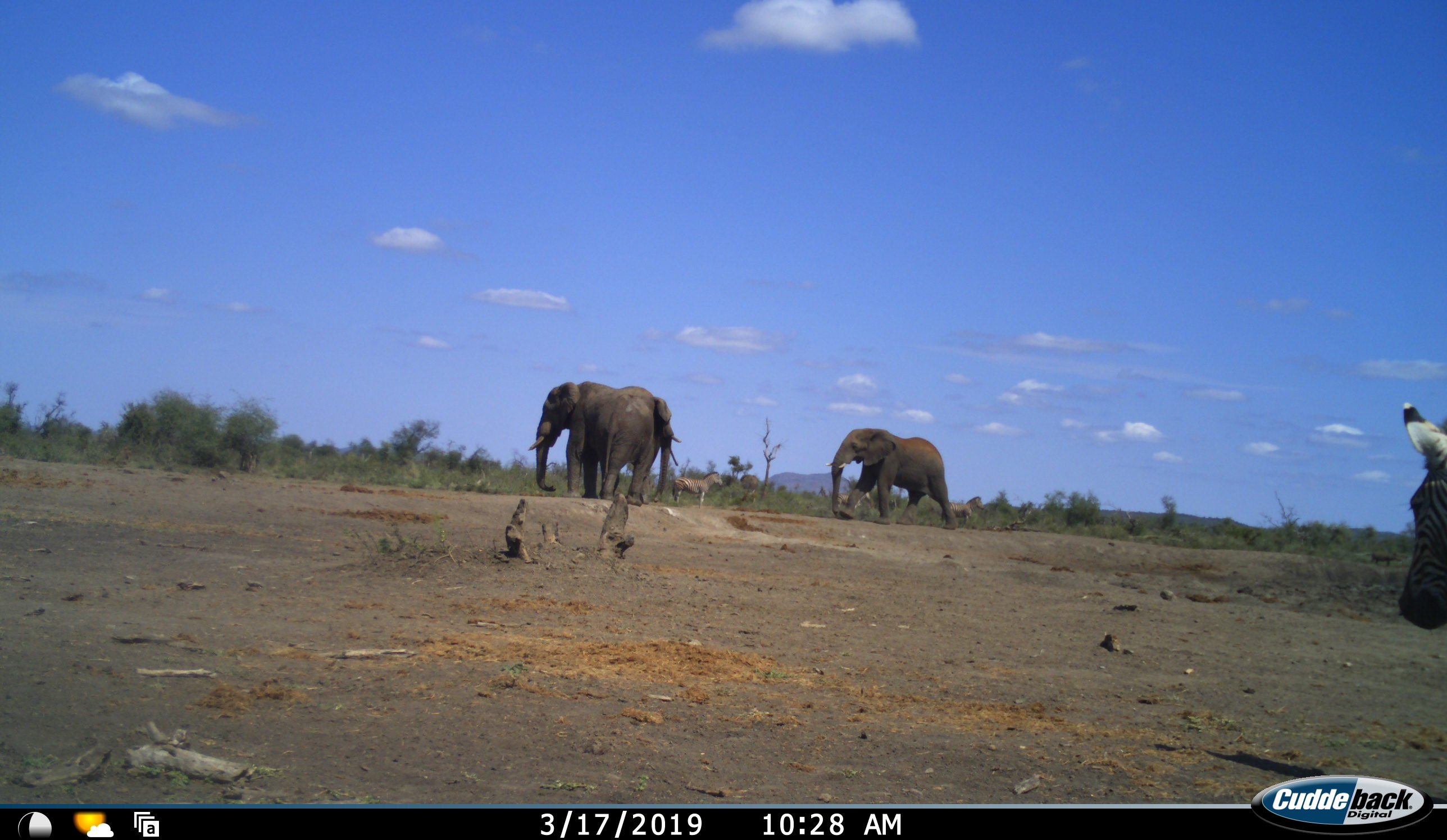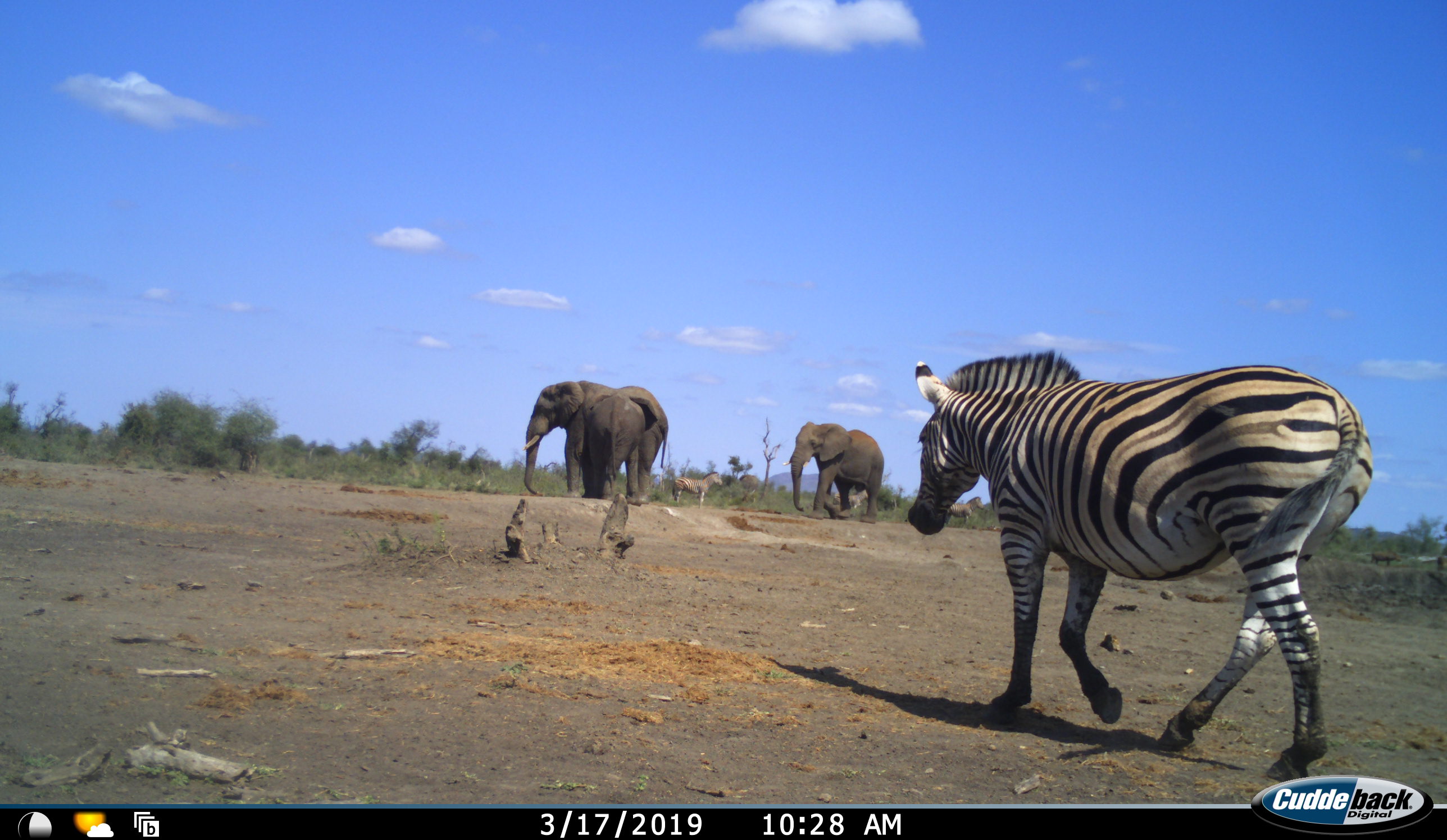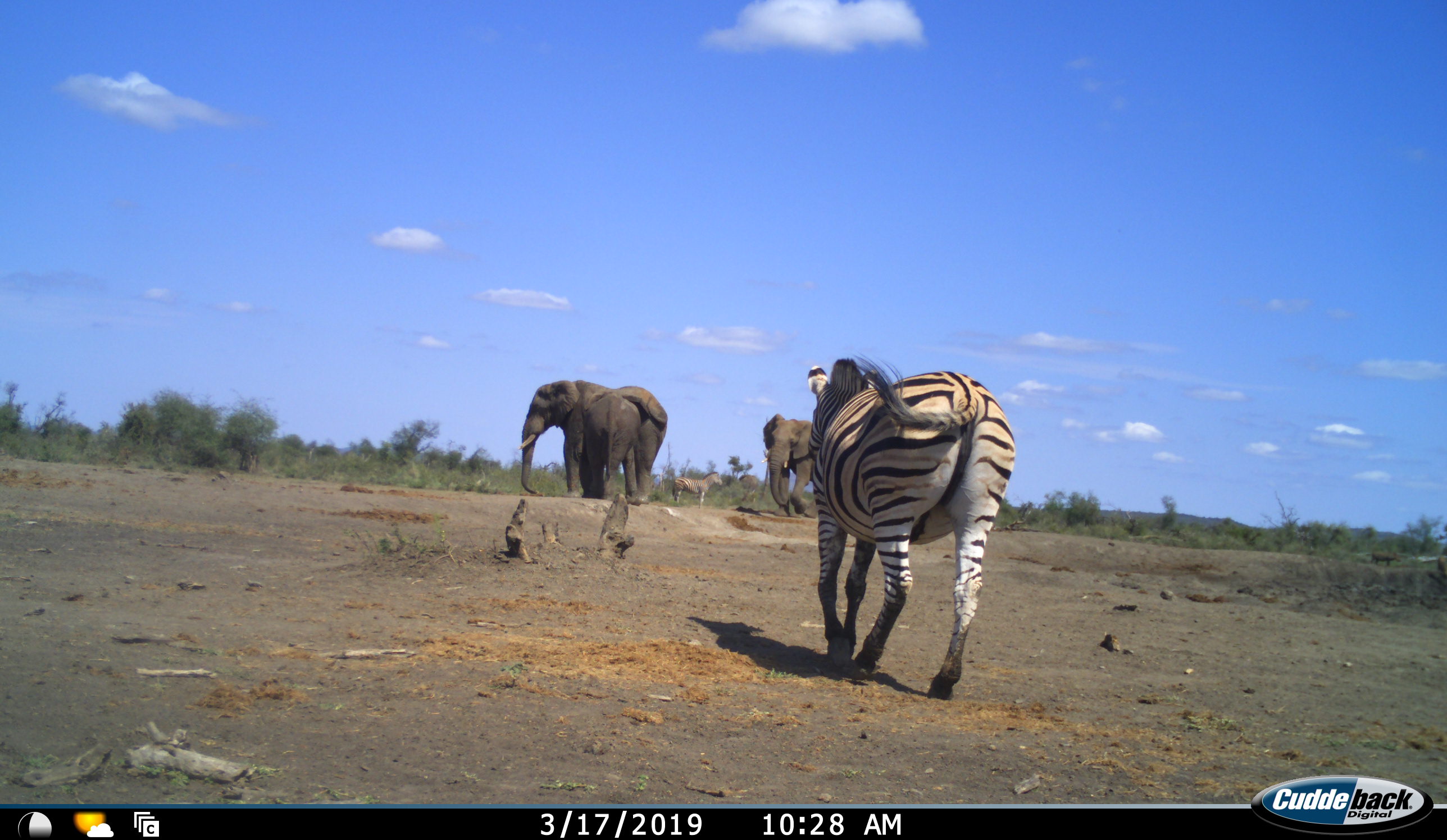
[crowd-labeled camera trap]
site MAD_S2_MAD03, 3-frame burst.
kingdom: Animalia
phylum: Chordata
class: Mammalia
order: Proboscidea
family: Elephantidae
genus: Loxodonta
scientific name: Loxodonta africana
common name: african bush elephant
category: elephant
Elephant (african bush elephant) (Loxodonta africana), count 3. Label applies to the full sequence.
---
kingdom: Animalia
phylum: Chordata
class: Mammalia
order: Perissodactyla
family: Equidae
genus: Equus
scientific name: Equus quagga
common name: plains zebra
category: zebraplains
Zebraplains (plains zebra) (Equus quagga), count 2. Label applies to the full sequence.